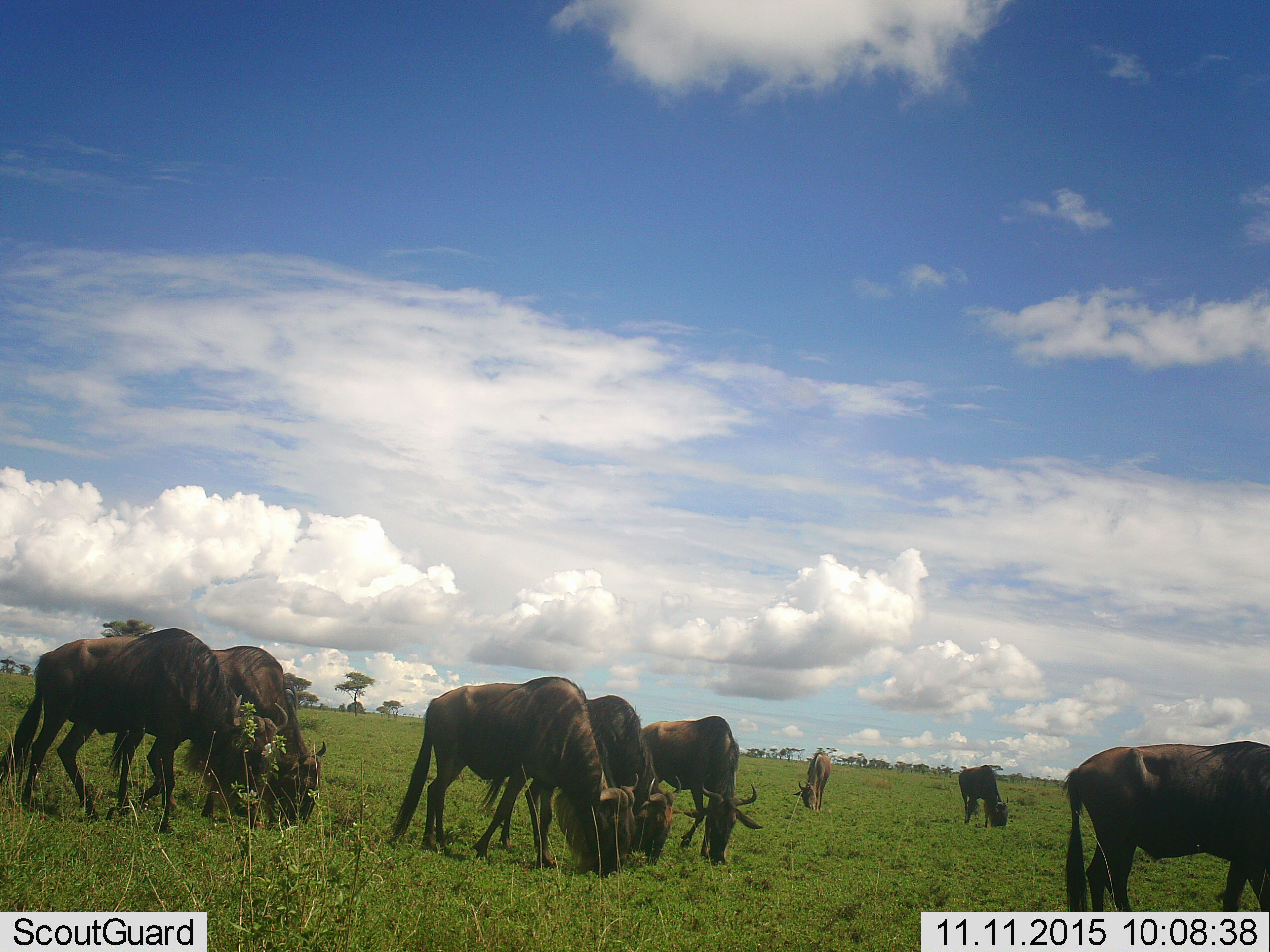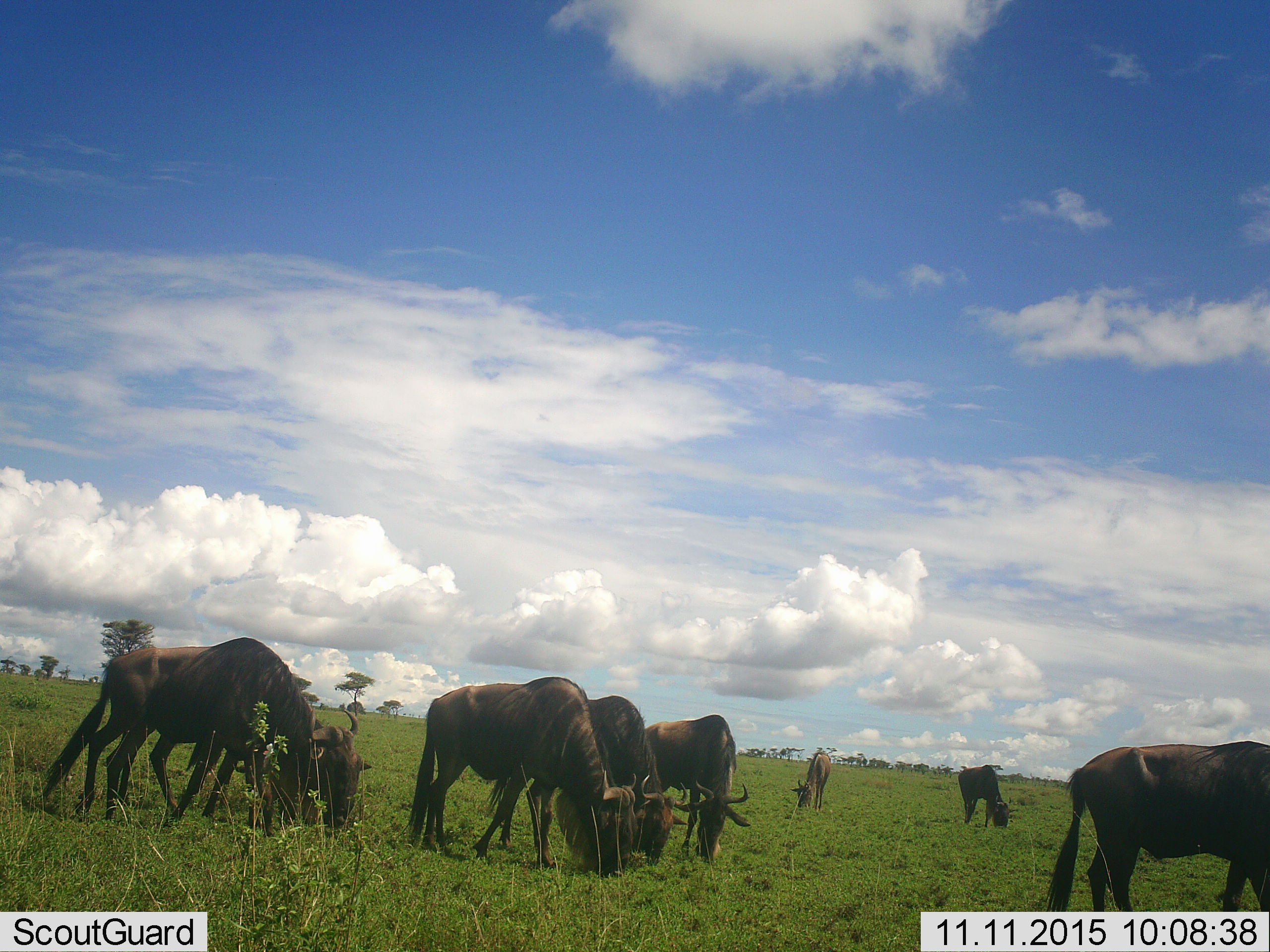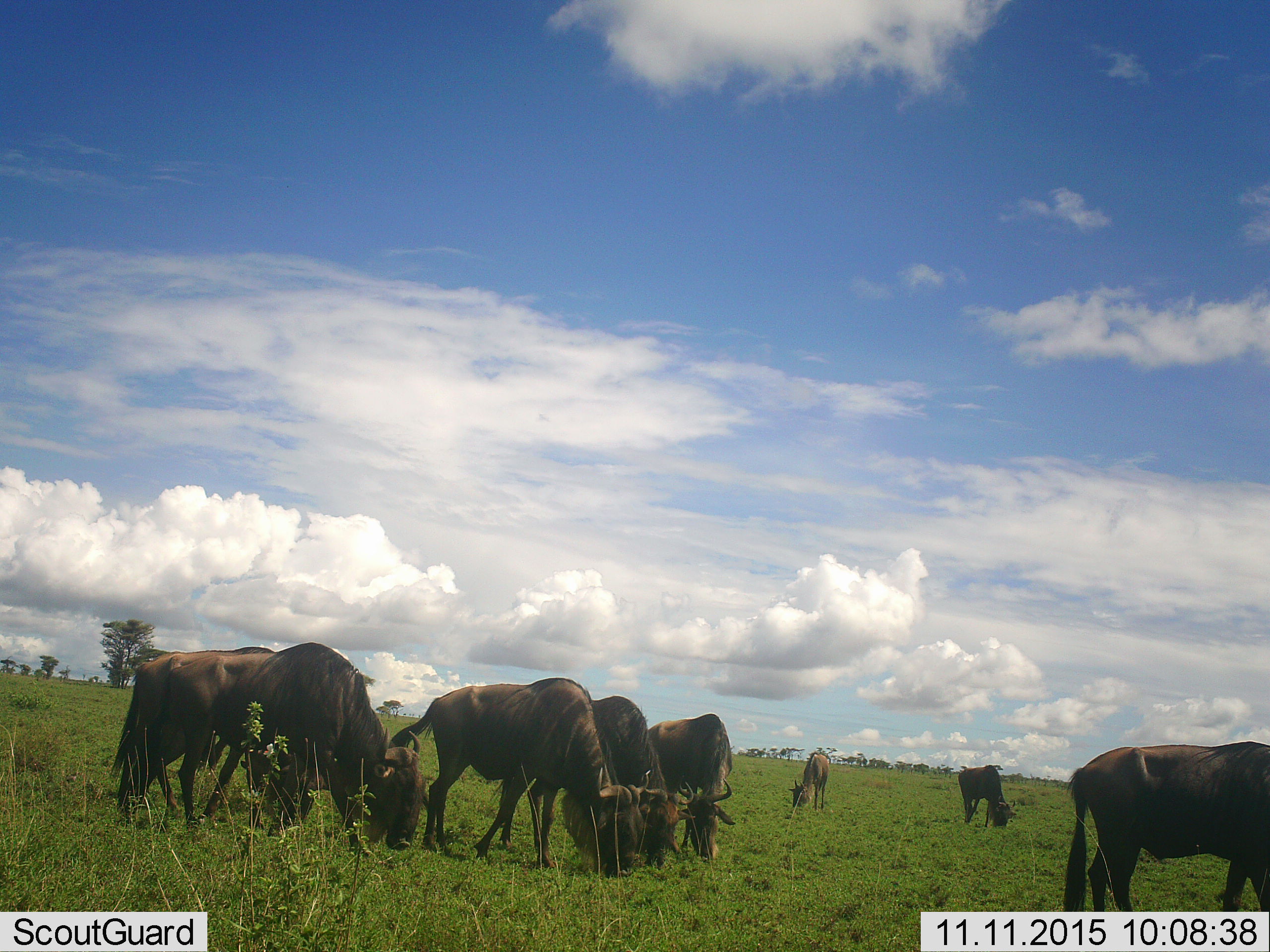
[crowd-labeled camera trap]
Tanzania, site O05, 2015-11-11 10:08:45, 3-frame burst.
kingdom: Animalia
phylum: Chordata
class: Mammalia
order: Artiodactyla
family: Bovidae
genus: Connochaetes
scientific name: Connochaetes taurinus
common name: blue wildebeest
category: wildebeest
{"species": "wildebeest (blue wildebeest) (Connochaetes taurinus)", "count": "8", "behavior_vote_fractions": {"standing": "50%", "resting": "0%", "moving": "38%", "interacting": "0%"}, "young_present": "0%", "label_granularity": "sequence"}